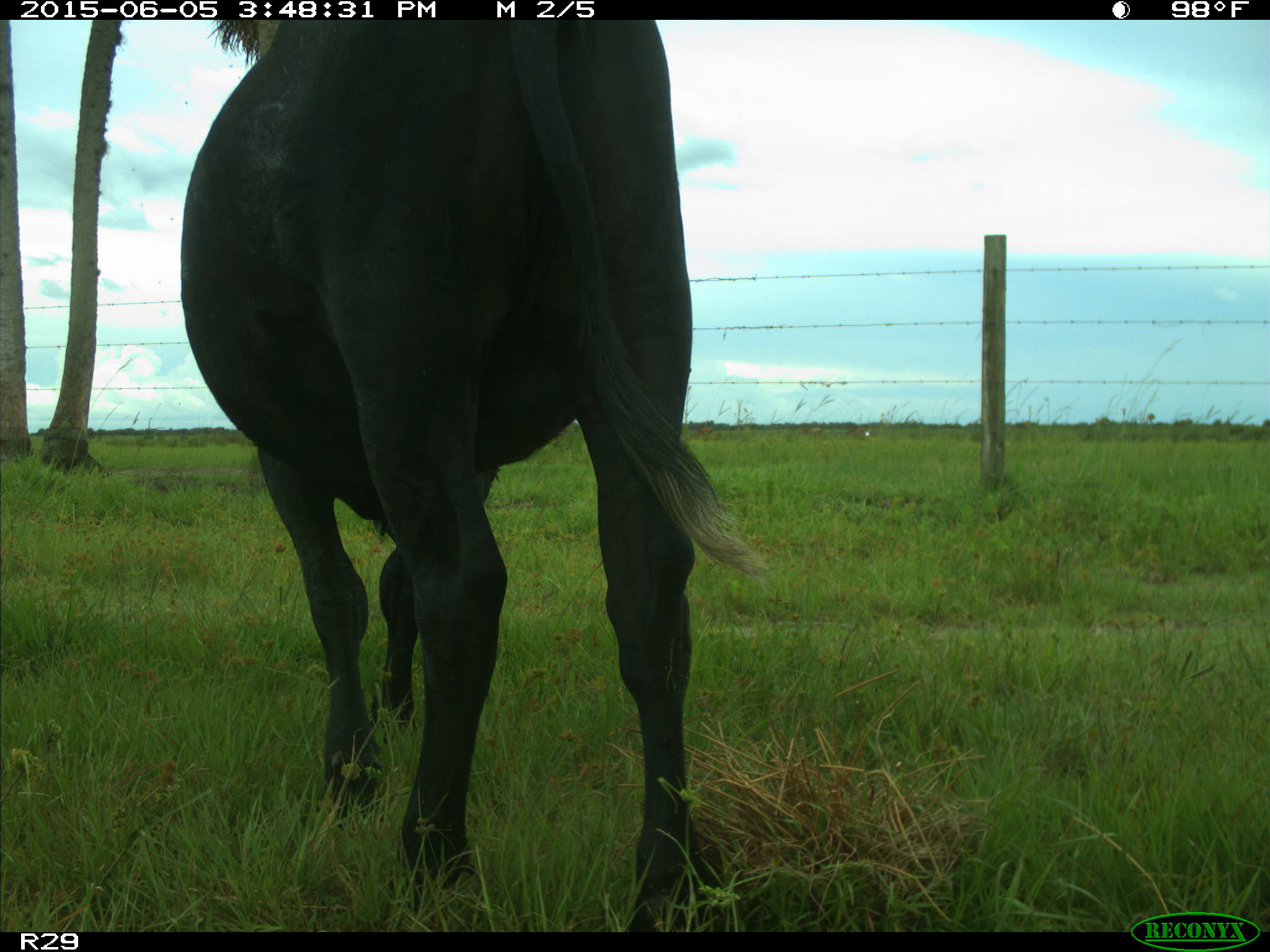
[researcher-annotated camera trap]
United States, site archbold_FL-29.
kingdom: Animalia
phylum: Chordata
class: Mammalia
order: Artiodactyla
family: Bovidae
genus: Bos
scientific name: Bos taurus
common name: domestic cow